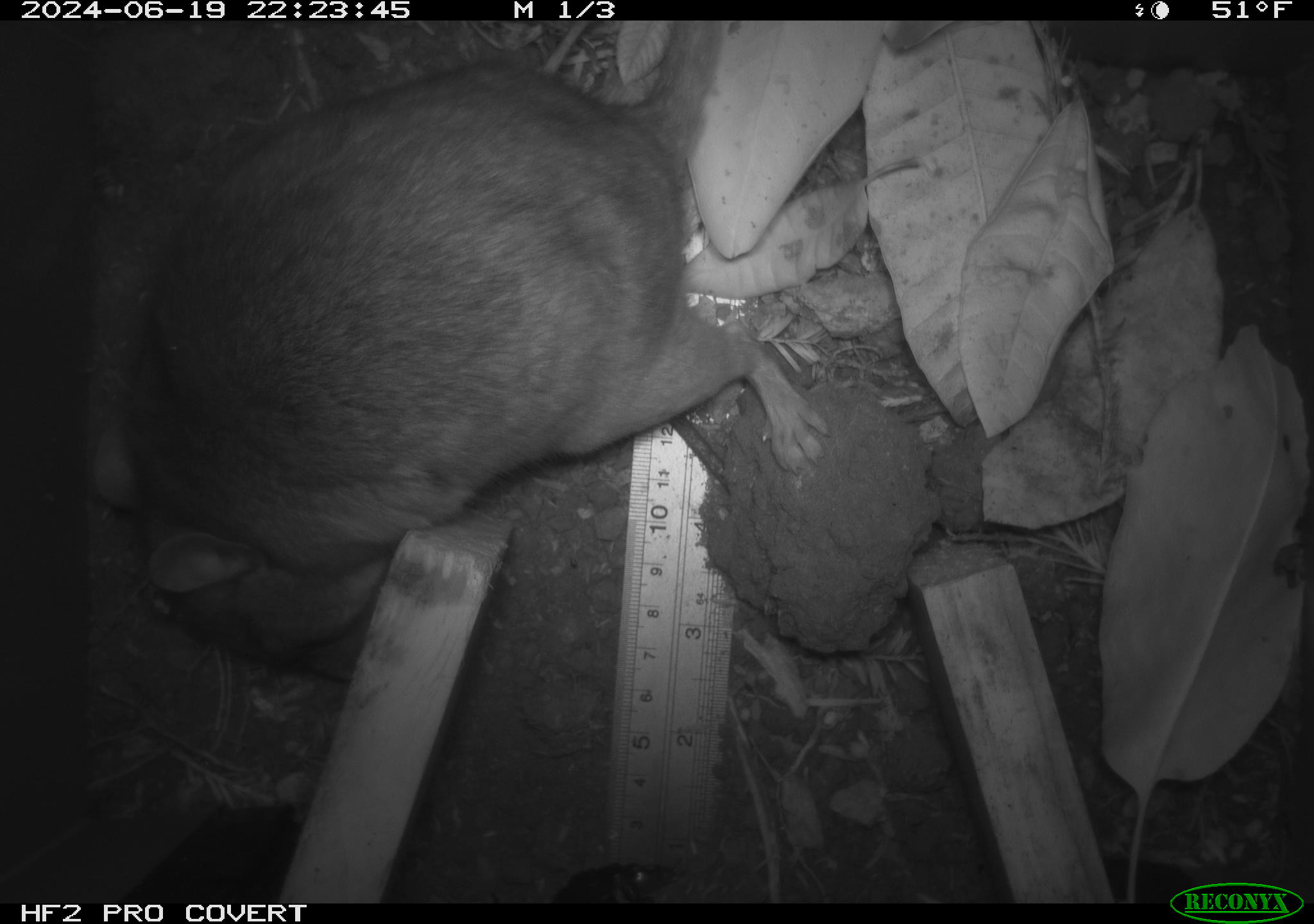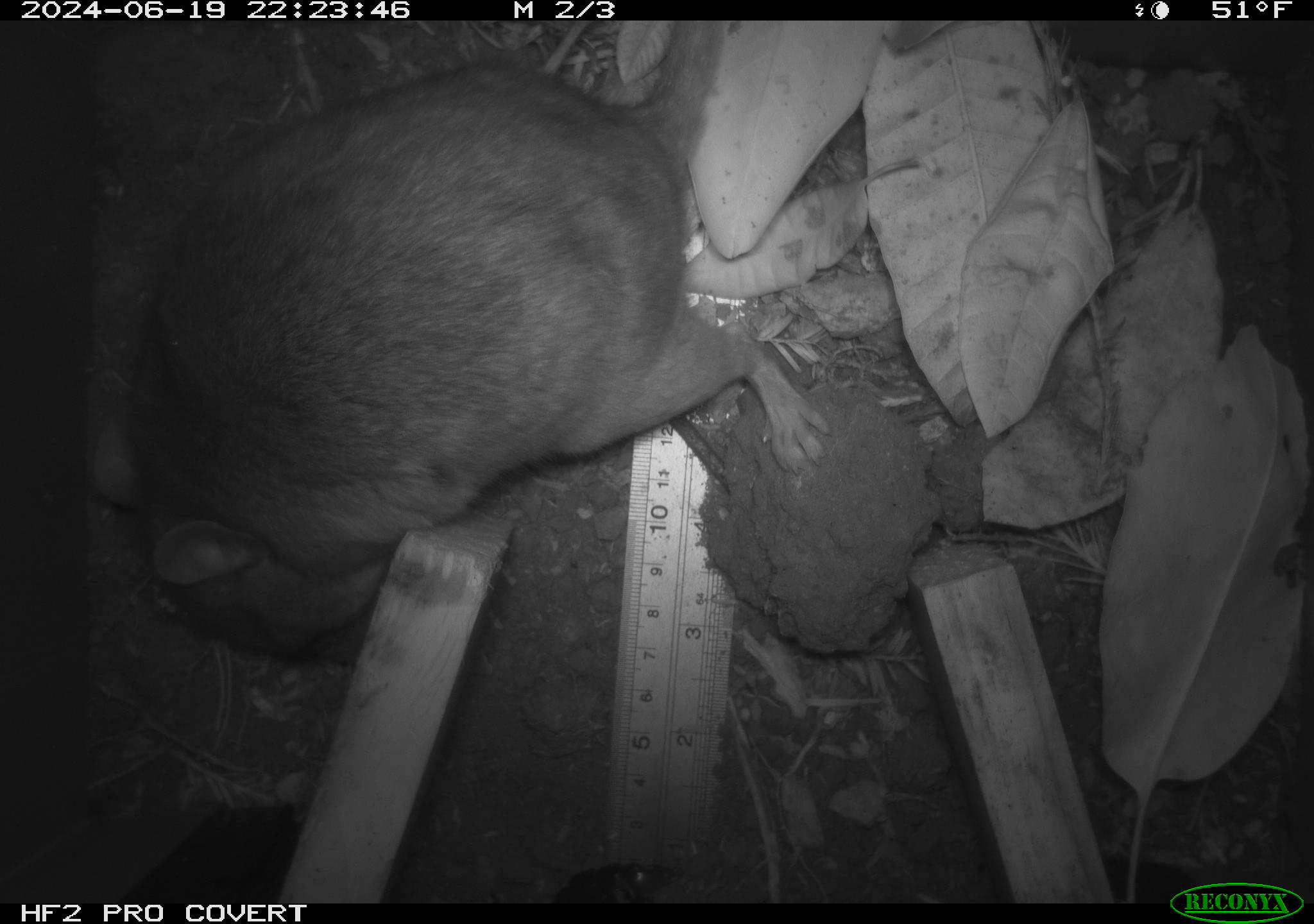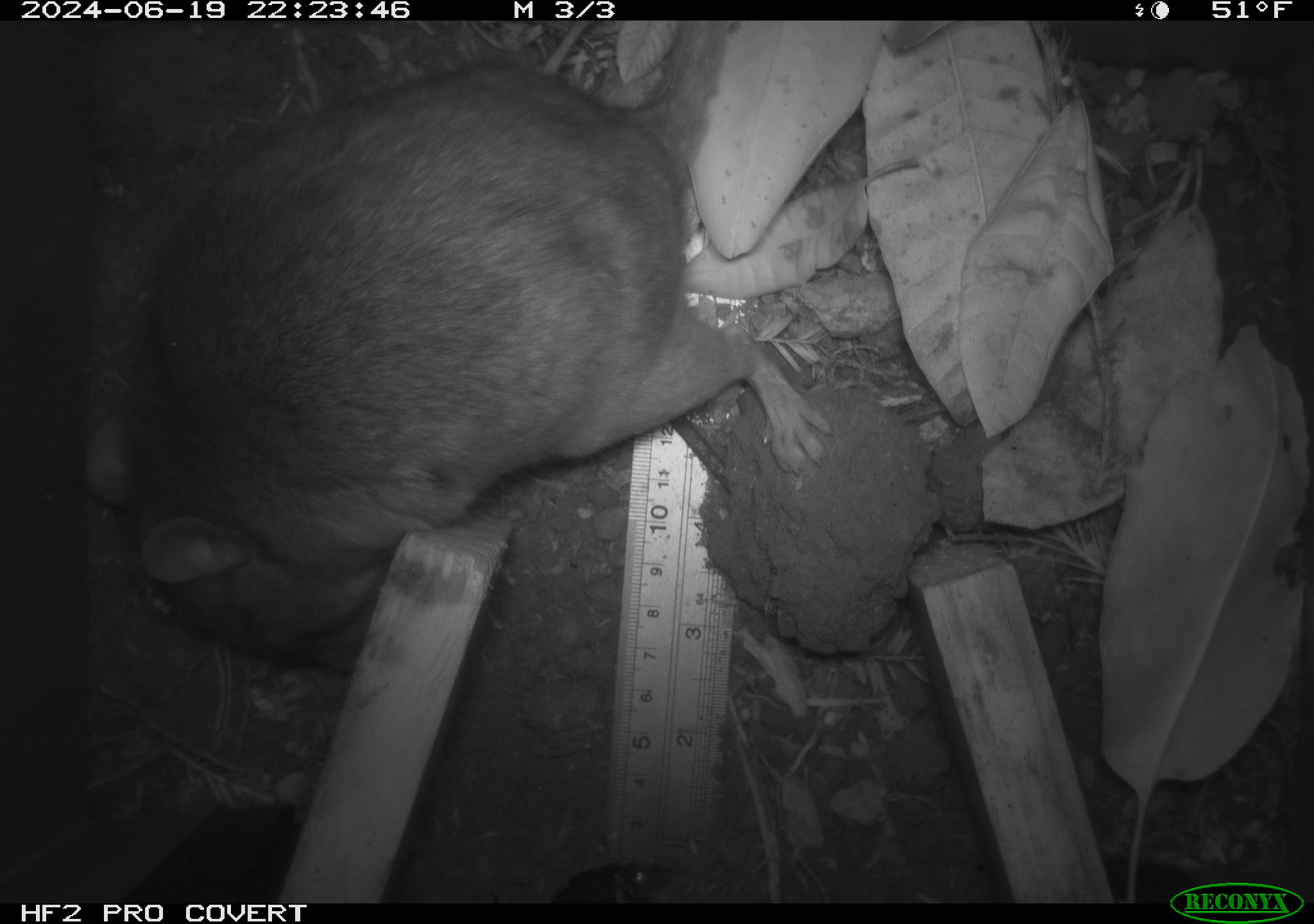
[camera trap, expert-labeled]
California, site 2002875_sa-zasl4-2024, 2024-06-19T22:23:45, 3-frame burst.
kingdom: Animalia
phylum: Chordata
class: Mammalia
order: Rodentia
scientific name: Rodentia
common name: rodent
Rodent (Rodentia).